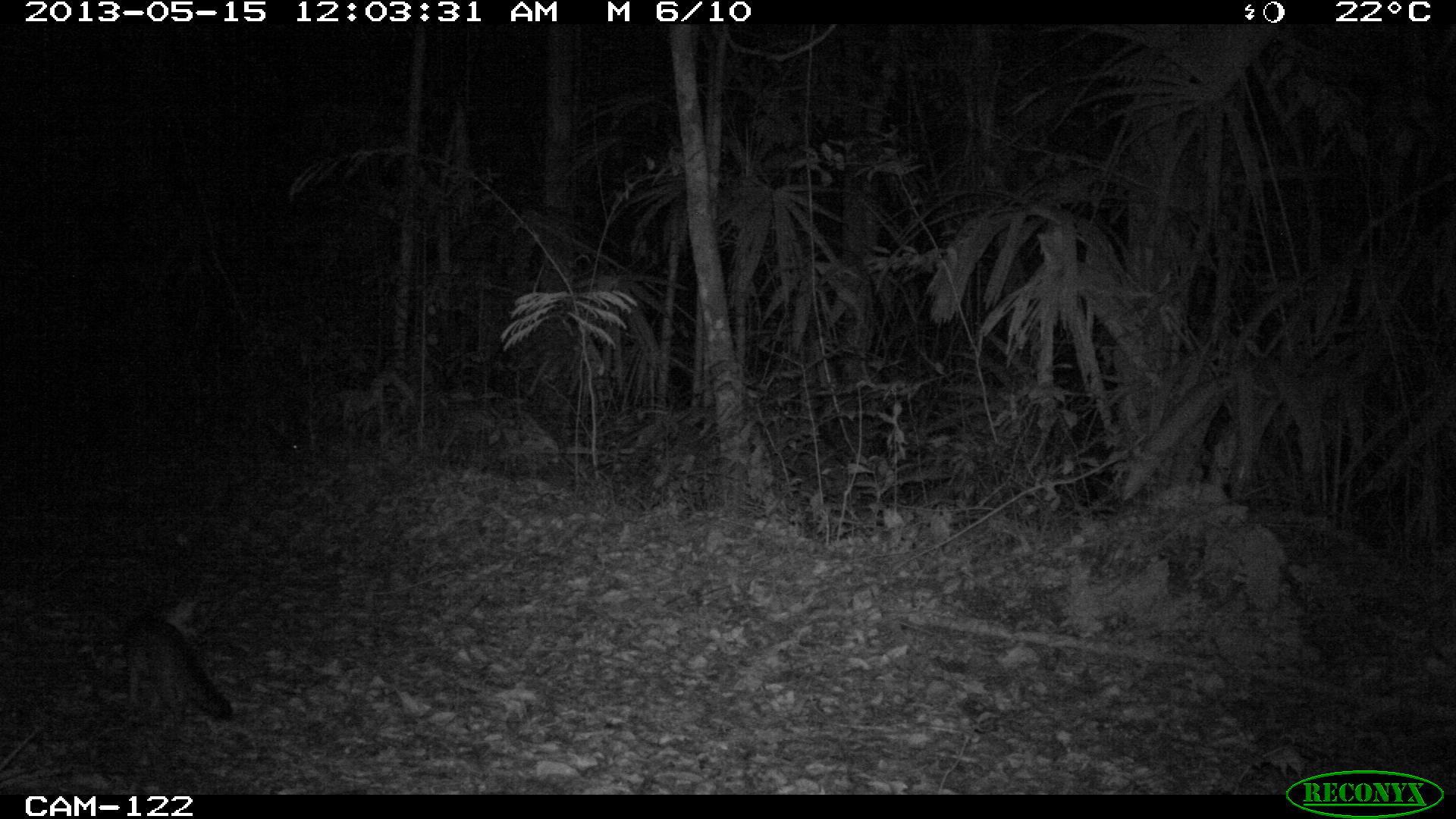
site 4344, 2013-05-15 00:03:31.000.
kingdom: Animalia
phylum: Chordata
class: Mammalia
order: Carnivora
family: Canidae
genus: Urocyon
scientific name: Urocyon cinereoargenteus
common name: gray fox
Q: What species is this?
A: Urocyon cinereoargenteus (gray fox).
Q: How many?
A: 1.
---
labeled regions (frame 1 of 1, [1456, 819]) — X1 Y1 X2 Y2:
urocyon cinereoargenteus: 121 611 234 726; 279 420 357 465